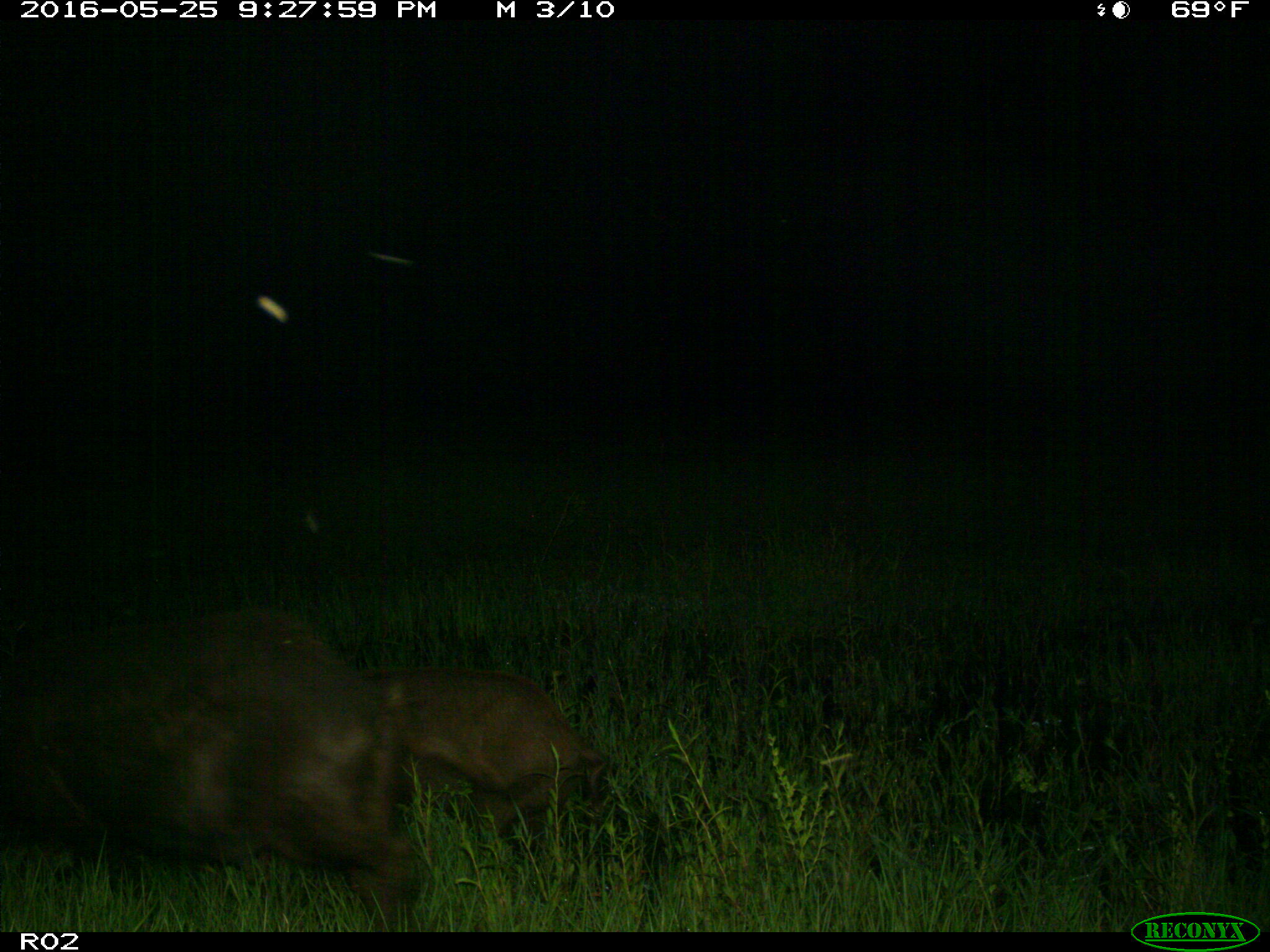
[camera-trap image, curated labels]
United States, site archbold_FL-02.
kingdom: Animalia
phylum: Chordata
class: Mammalia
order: Artiodactyla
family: Suidae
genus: Sus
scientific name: Sus scrofa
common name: wild boar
Sus scrofa (wild boar).